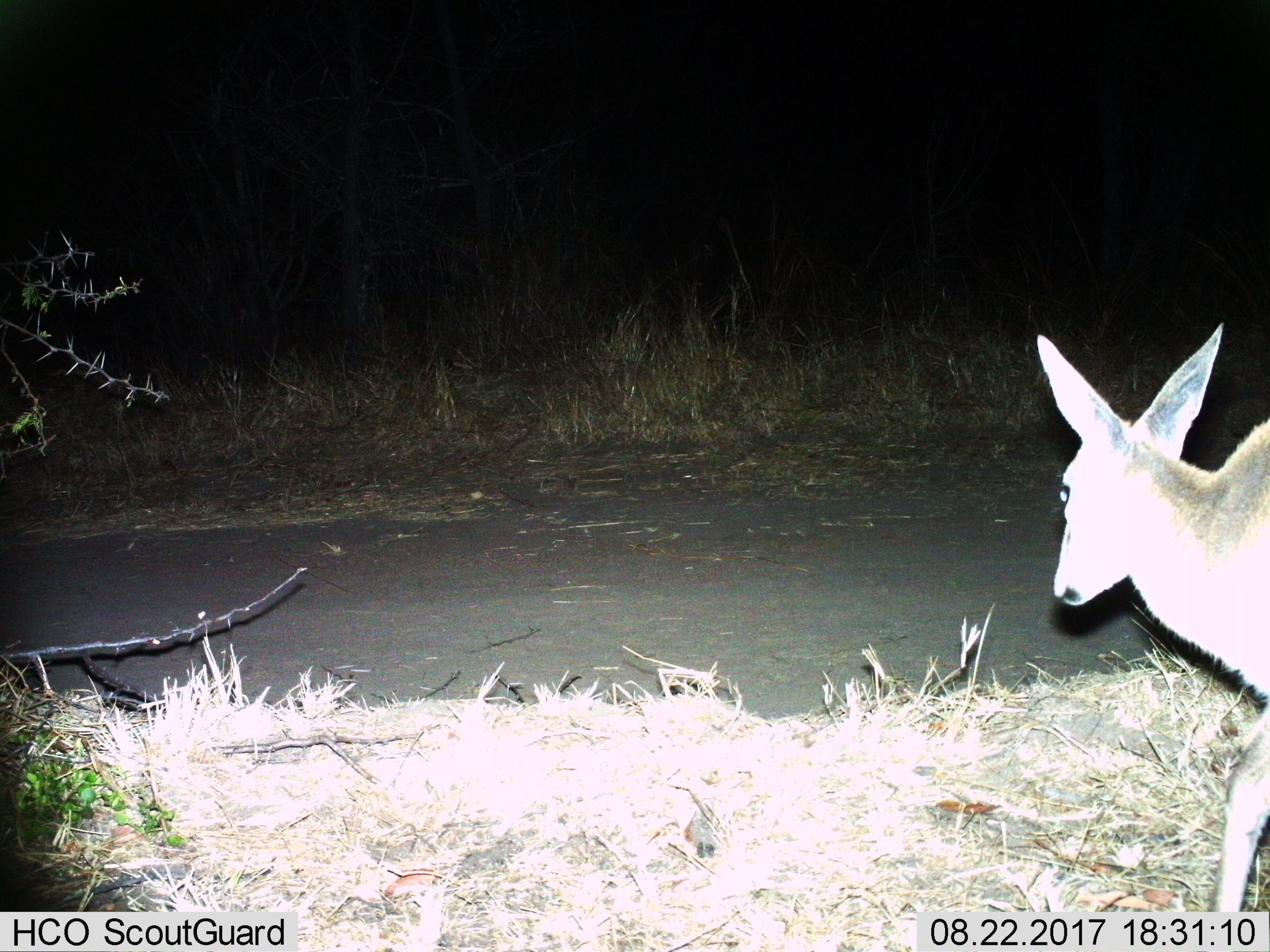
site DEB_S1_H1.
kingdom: Animalia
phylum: Chordata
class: Mammalia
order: Artiodactyla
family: Bovidae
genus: Sylvicapra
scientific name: Sylvicapra grimmia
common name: common duiker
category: duikercommongrey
Duikercommongrey (common duiker) (Sylvicapra grimmia), count 1. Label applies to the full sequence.